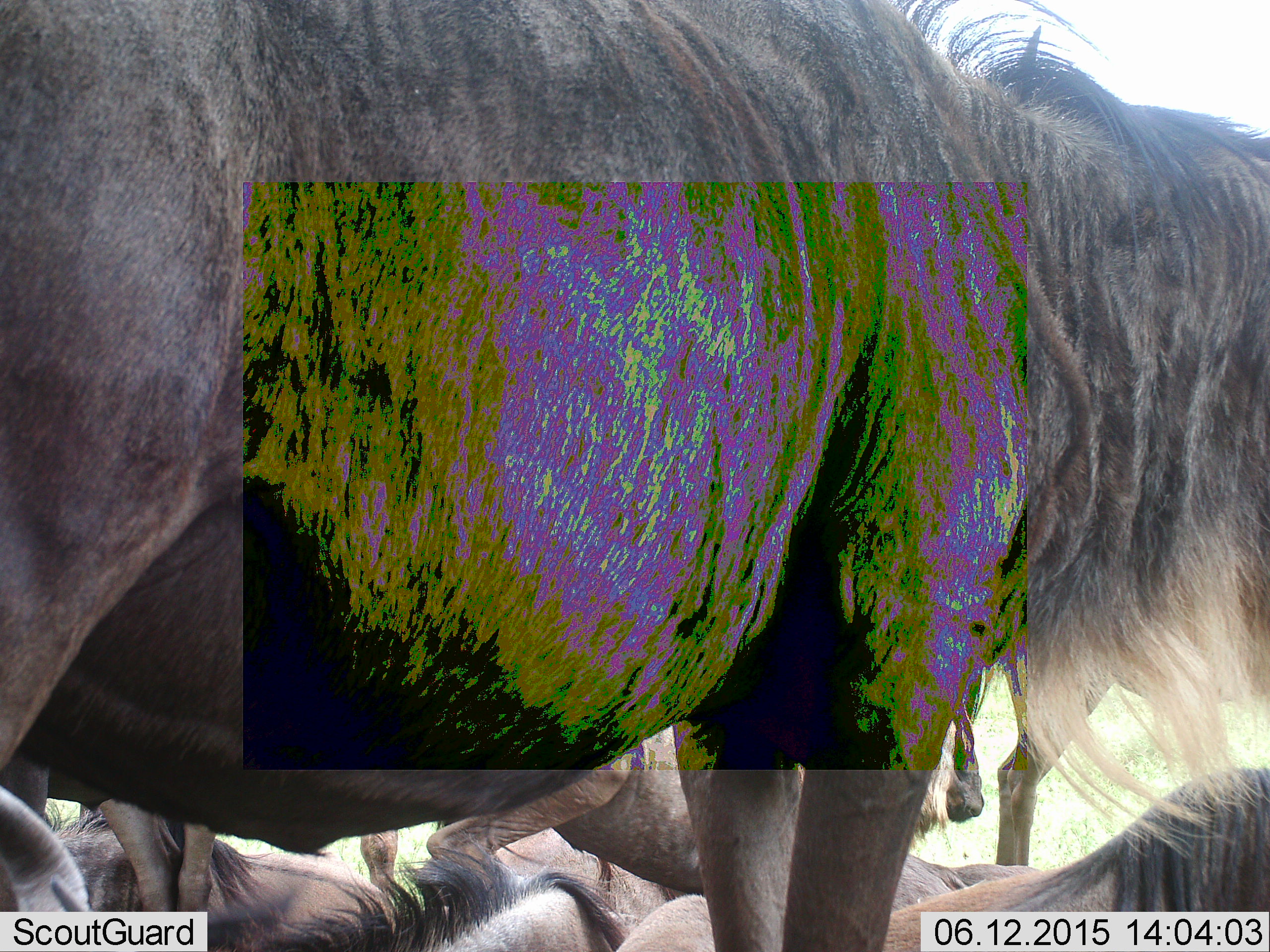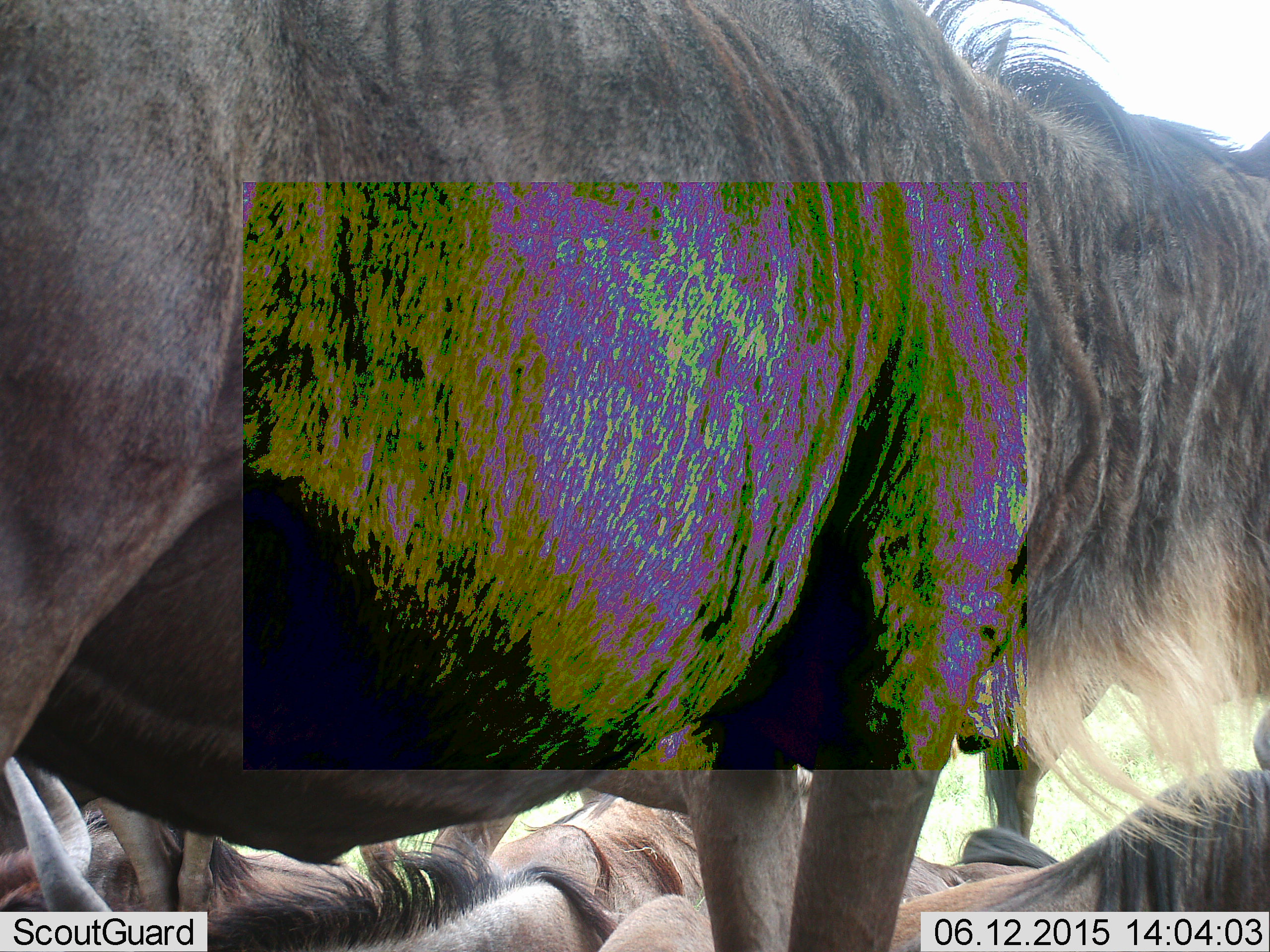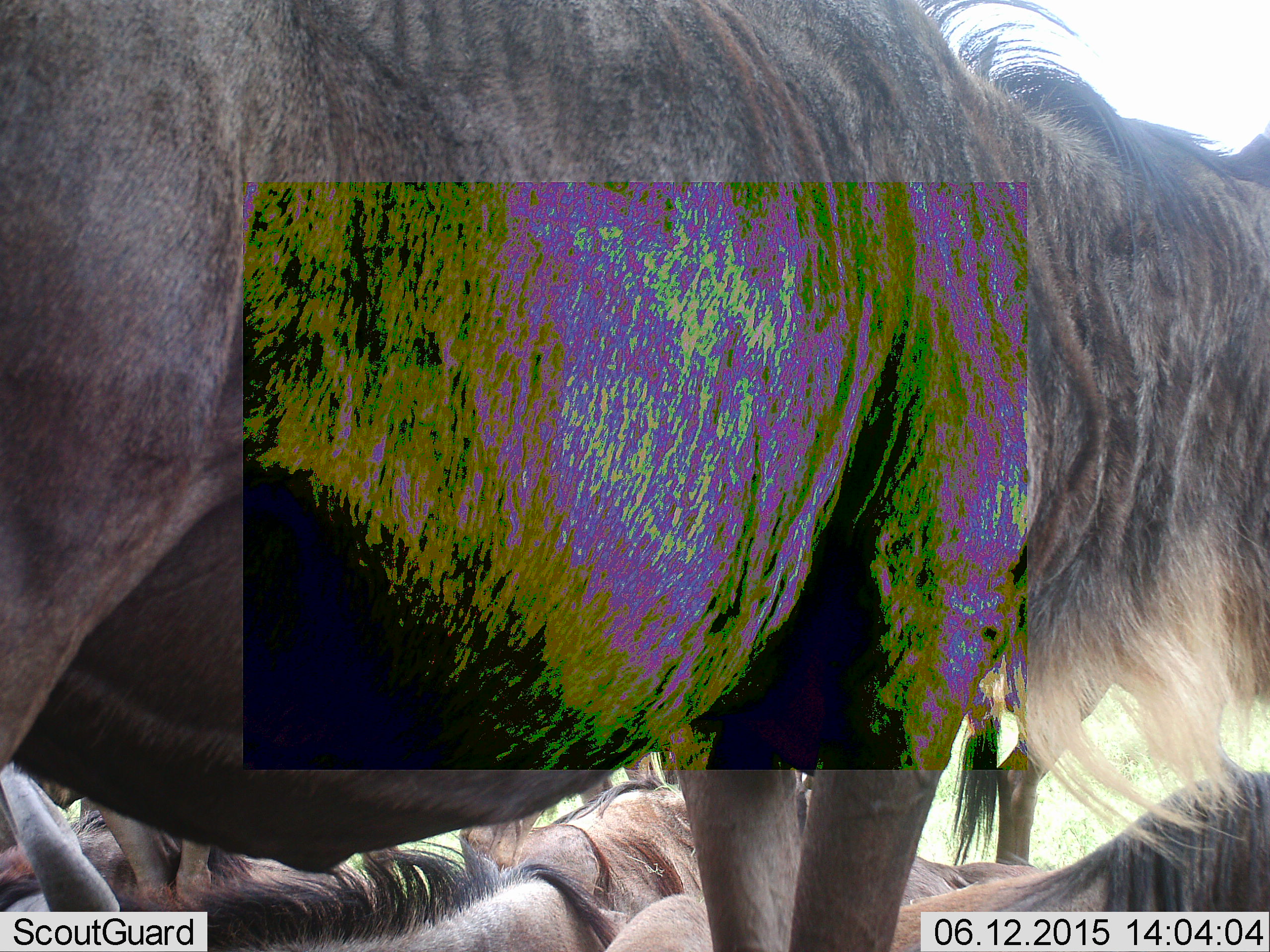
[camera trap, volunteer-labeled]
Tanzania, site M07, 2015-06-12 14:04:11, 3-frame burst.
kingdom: Animalia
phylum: Chordata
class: Mammalia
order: Artiodactyla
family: Bovidae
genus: Connochaetes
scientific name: Connochaetes taurinus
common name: blue wildebeest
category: wildebeest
Wildebeest (blue wildebeest) (Connochaetes taurinus), count 5. Behavior (volunteer vote fractions): standing 80%, resting 70%, moving 20%, interacting 0%. Young present (vote fraction): 10%. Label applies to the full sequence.